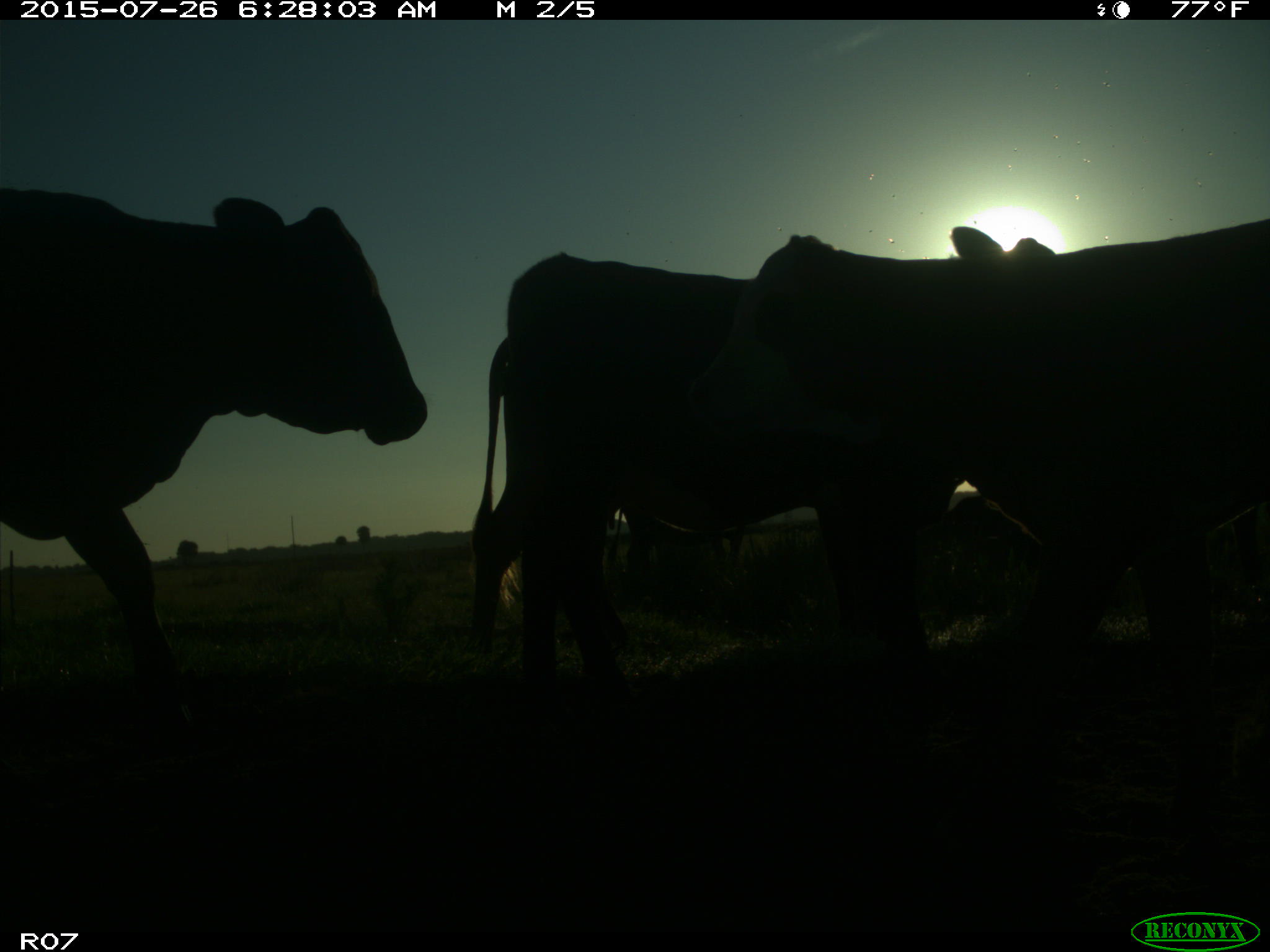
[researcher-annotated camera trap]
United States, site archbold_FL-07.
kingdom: Animalia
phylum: Chordata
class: Mammalia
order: Artiodactyla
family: Bovidae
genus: Bos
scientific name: Bos taurus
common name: domestic cow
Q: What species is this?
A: Bos taurus (domestic cow).